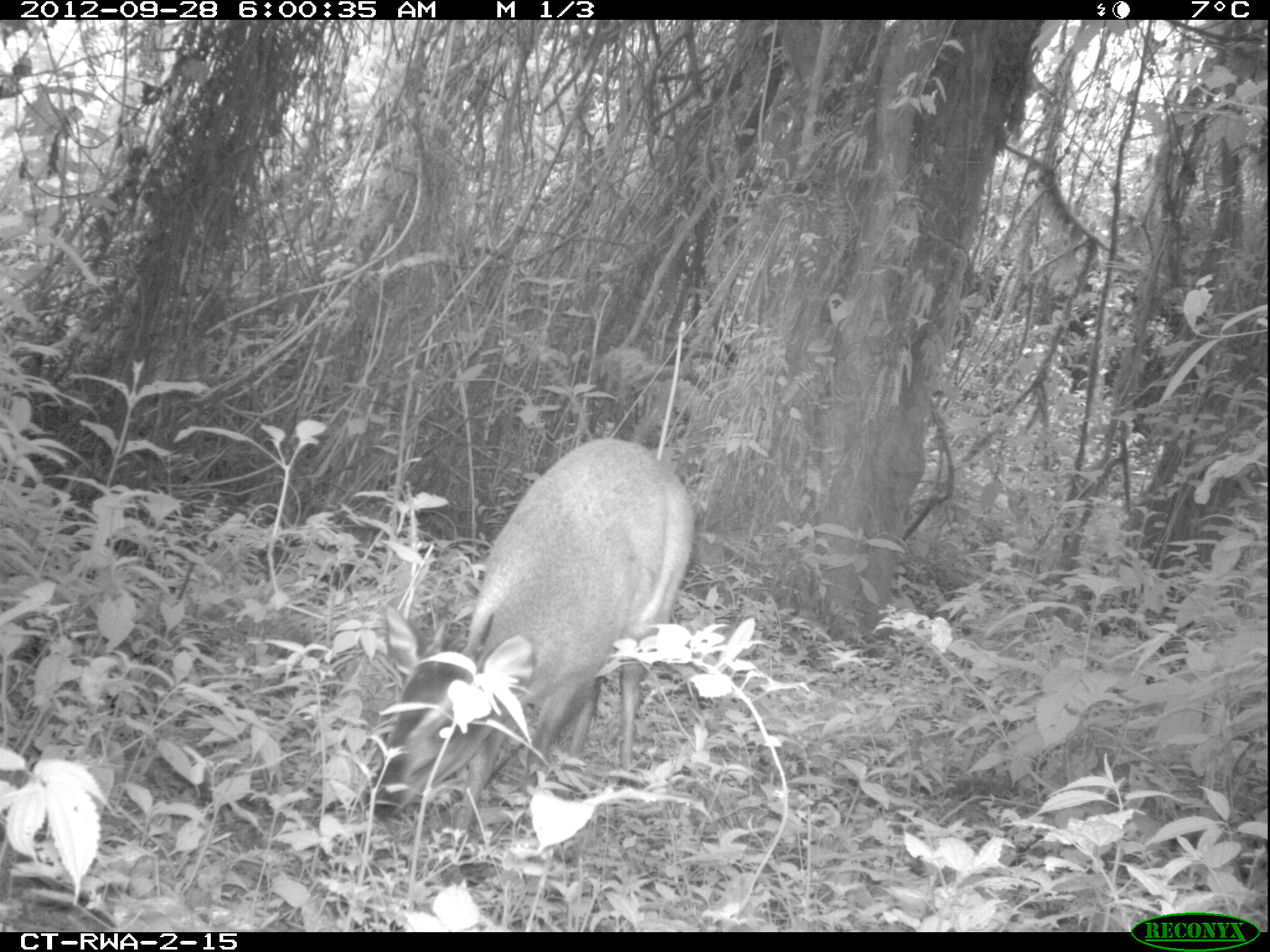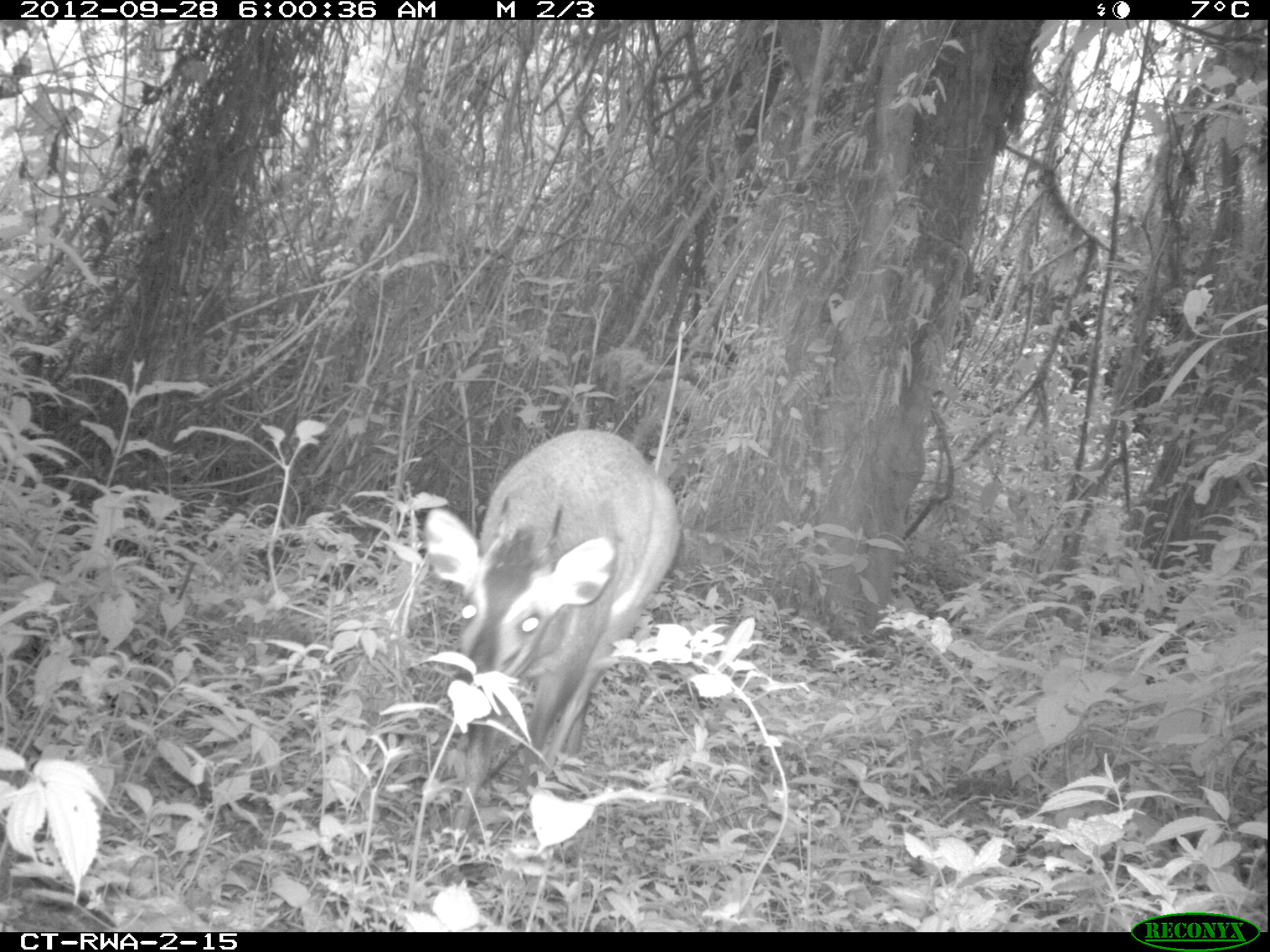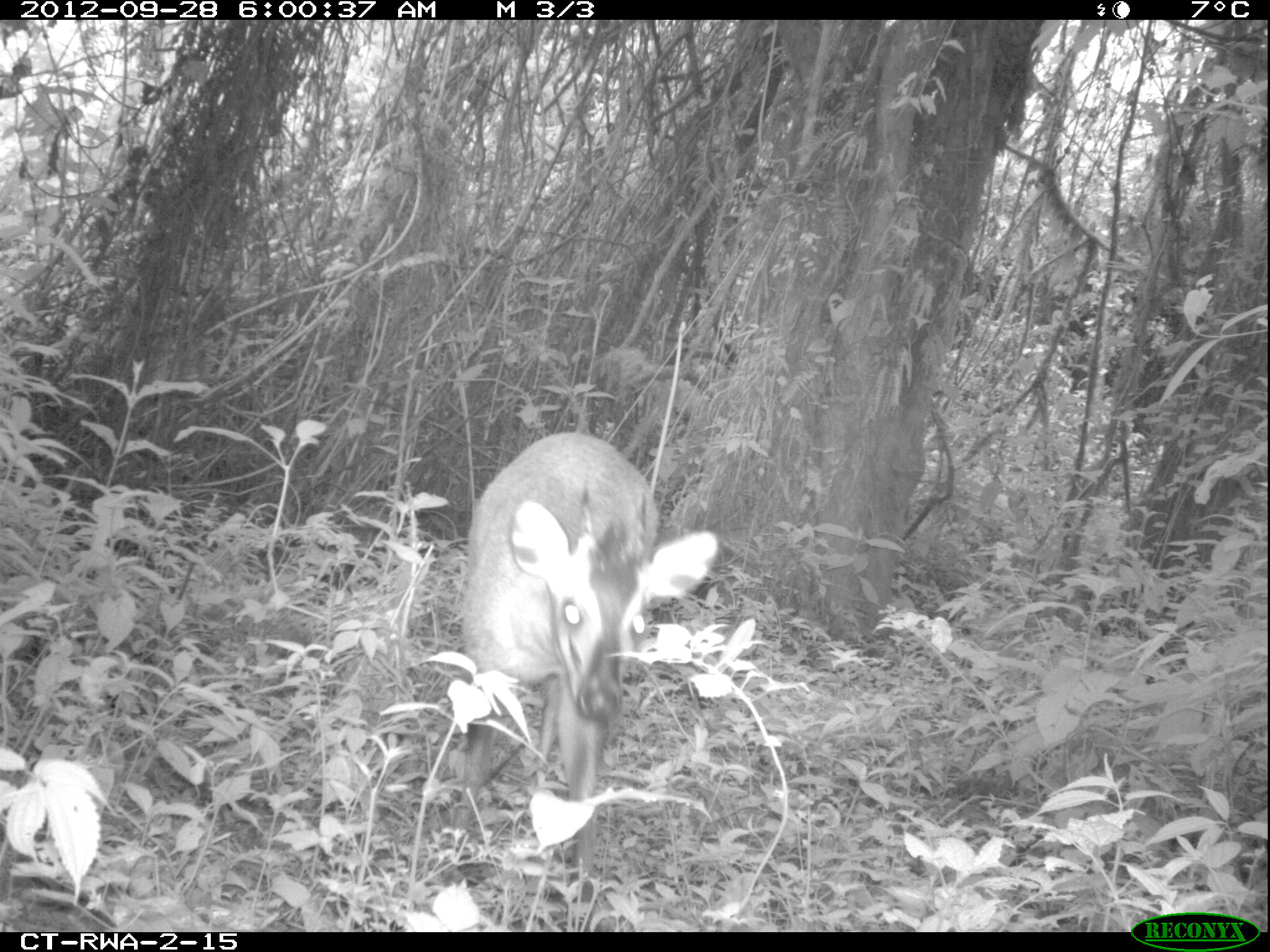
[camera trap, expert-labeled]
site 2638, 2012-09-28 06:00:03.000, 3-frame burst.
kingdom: Animalia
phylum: Chordata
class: Mammalia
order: Artiodactyla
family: Bovidae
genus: Cephalophus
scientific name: Cephalophus nigrifrons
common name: black-fronted duiker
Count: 1.